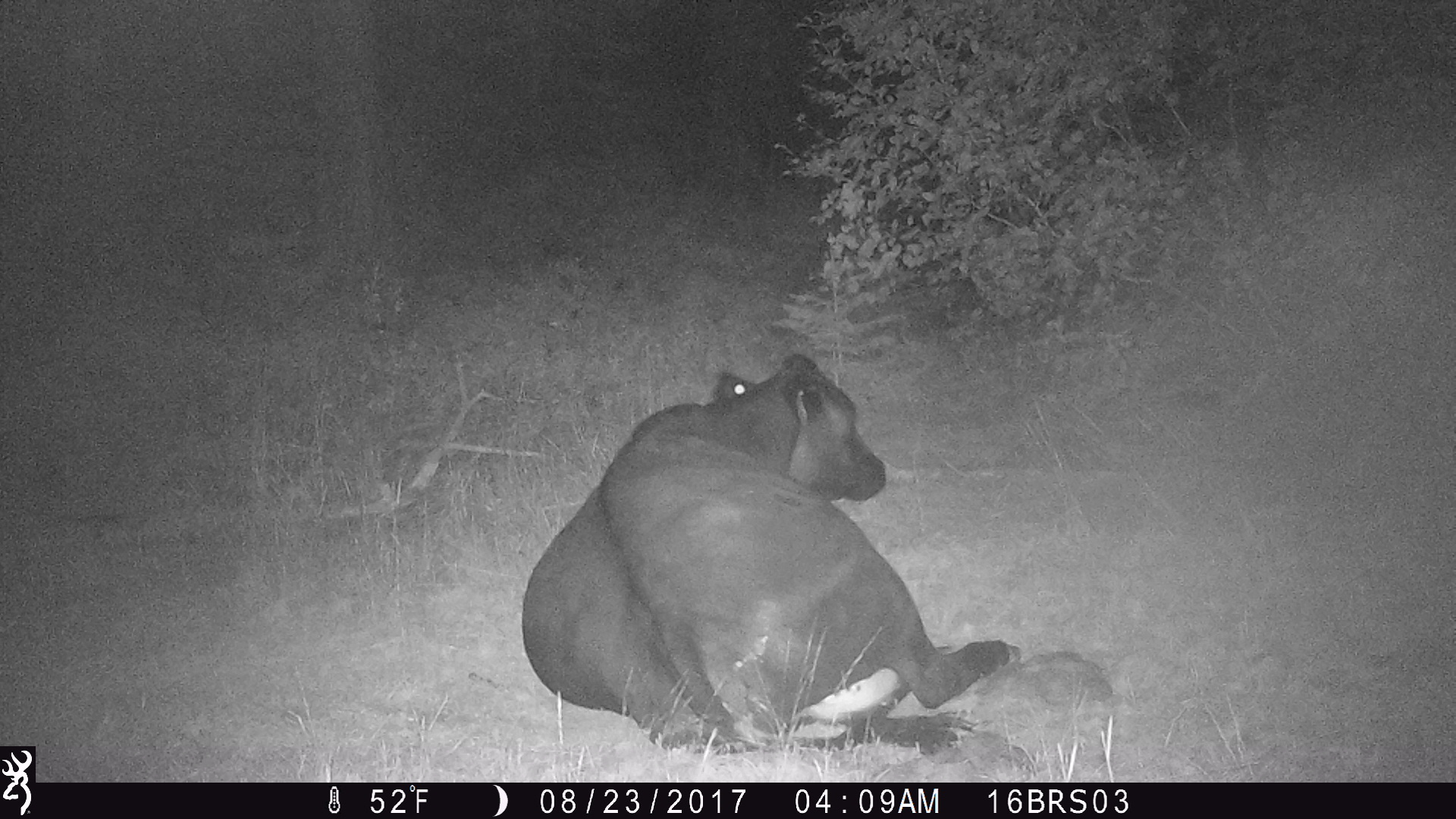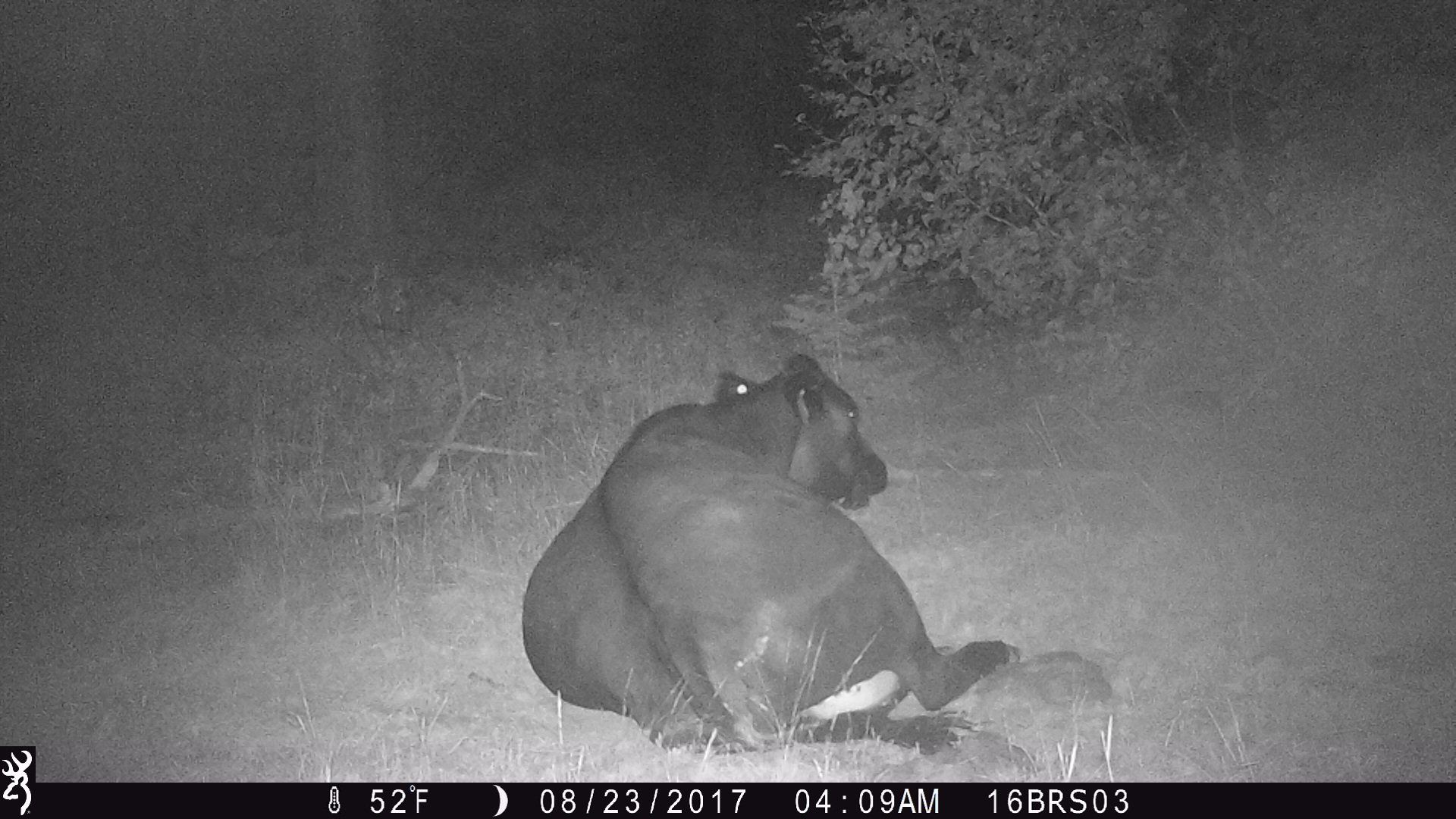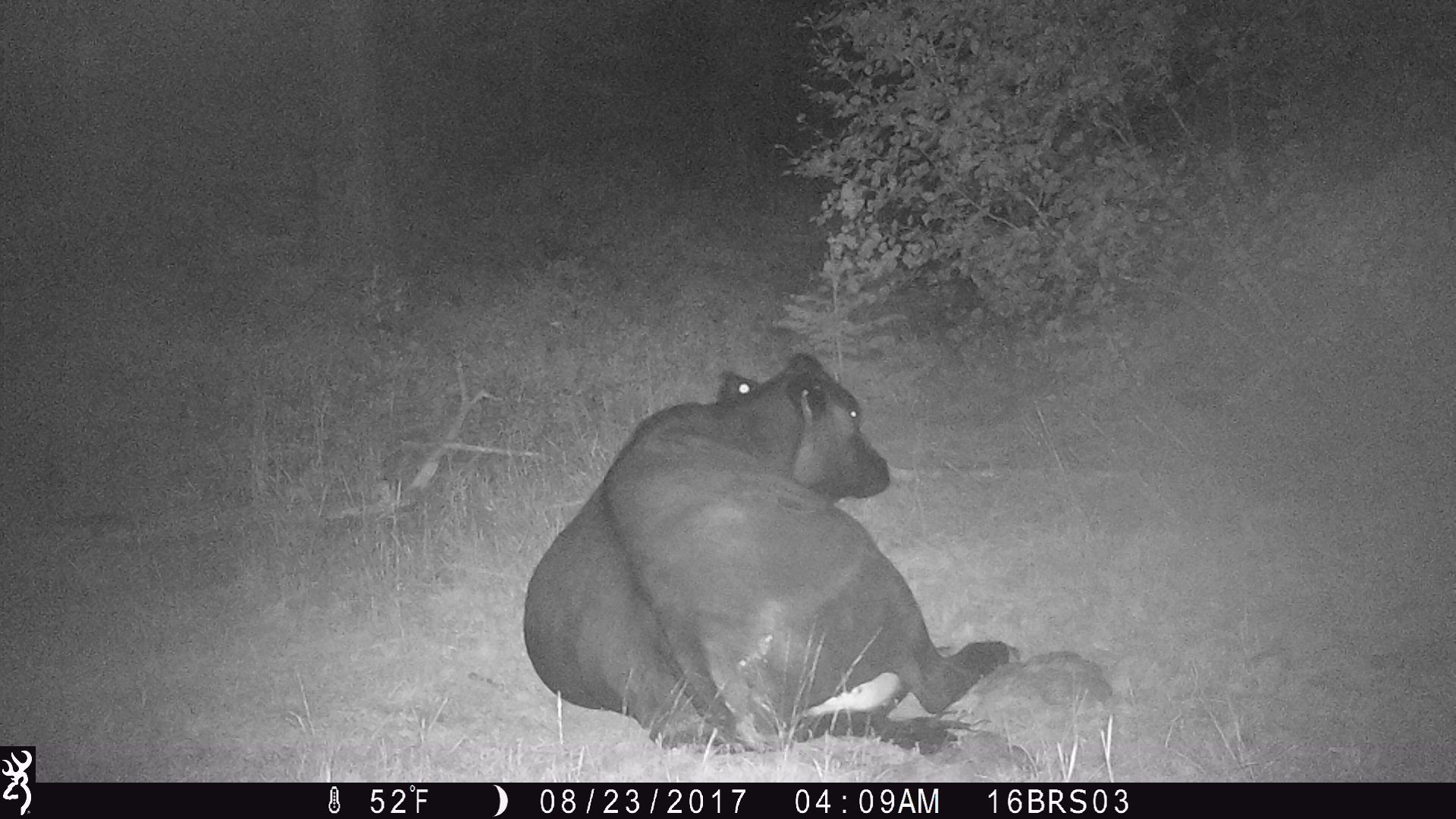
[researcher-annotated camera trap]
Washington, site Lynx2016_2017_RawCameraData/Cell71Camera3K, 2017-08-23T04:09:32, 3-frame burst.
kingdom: Animalia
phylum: Chordata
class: Mammalia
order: Artiodactyla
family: Bovidae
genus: Bos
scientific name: Bos taurus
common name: domestic cattle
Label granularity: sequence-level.